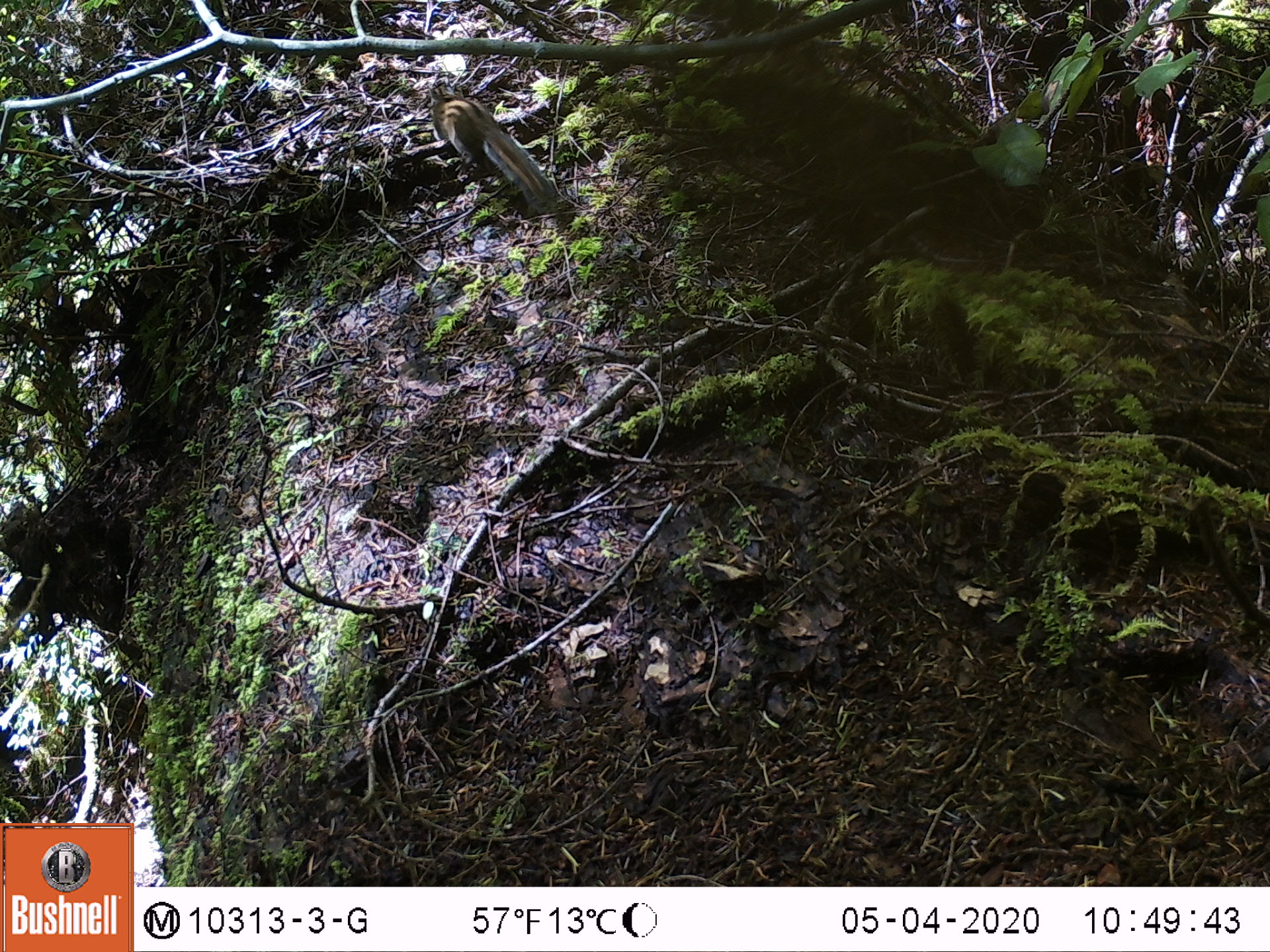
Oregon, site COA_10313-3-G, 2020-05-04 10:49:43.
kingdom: Animalia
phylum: Chordata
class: Mammalia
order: Rodentia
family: Sciuridae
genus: Neotamias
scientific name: Neotamias townsendii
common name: townsend's chipmunk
Townsend's chipmunk (Neotamias townsendii).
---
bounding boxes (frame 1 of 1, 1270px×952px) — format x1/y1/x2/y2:
townsend's chipmunk: 426/75/562/218